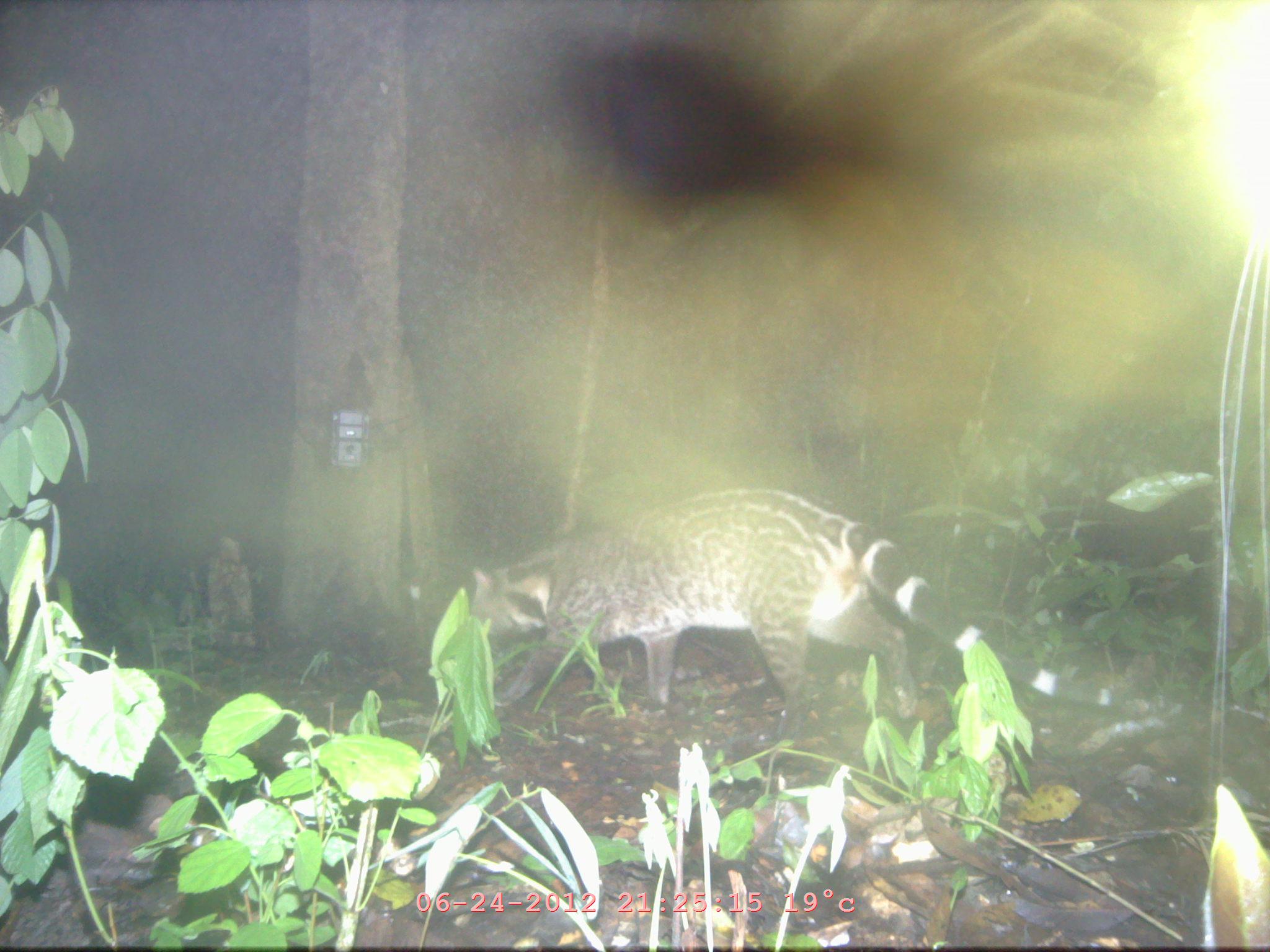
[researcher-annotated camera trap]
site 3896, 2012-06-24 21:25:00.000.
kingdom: Animalia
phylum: Chordata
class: Mammalia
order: Carnivora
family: Viverridae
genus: Viverra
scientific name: Viverra zibetha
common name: large indian civet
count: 1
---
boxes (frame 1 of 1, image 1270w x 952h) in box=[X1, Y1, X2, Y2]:
viverra zibetha: box=[455, 480, 1180, 742]